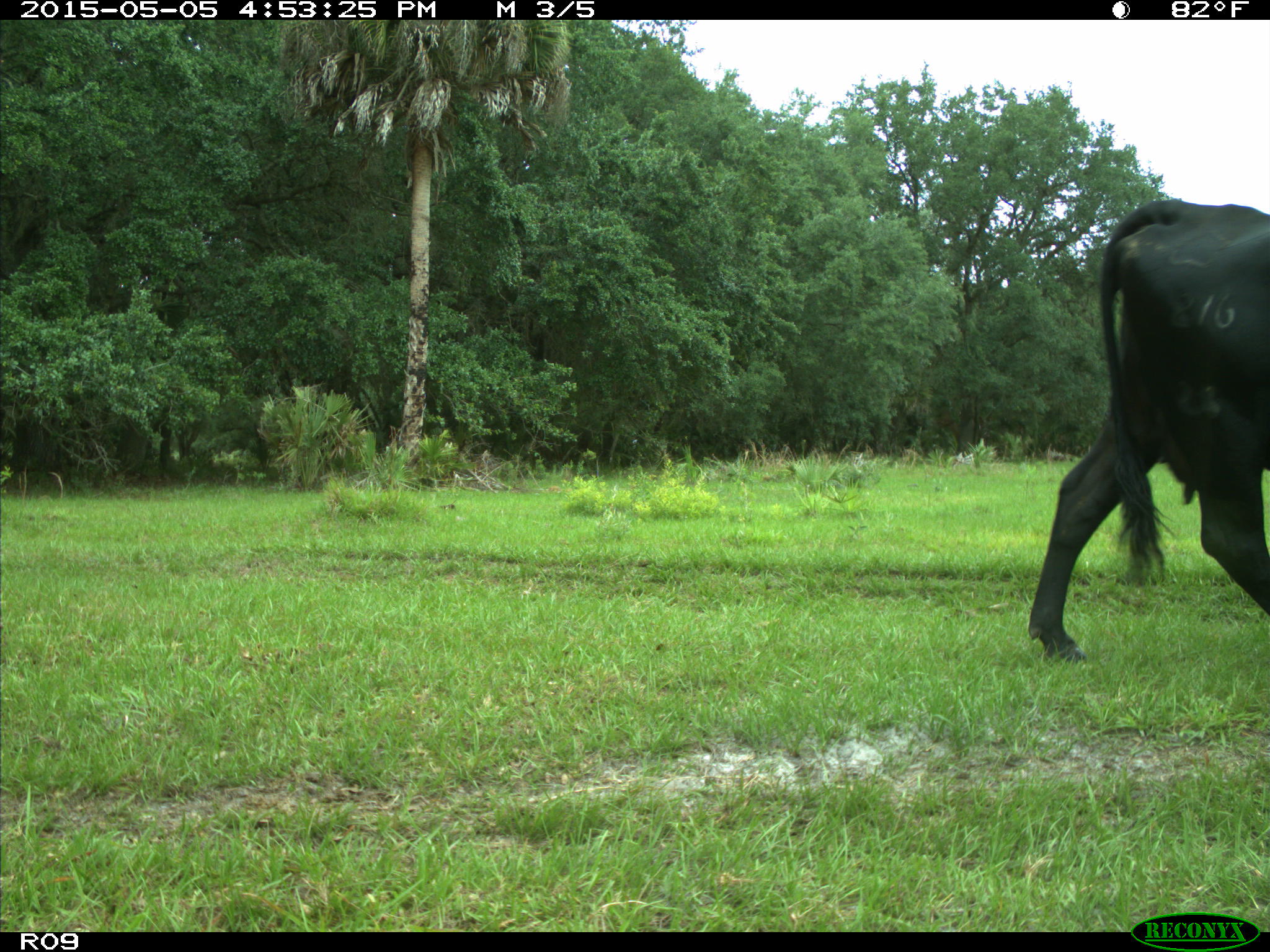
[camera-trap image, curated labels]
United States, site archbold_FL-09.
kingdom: Animalia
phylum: Chordata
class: Mammalia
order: Artiodactyla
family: Bovidae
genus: Bos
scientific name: Bos taurus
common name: domestic cow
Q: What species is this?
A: Bos taurus (domestic cow).